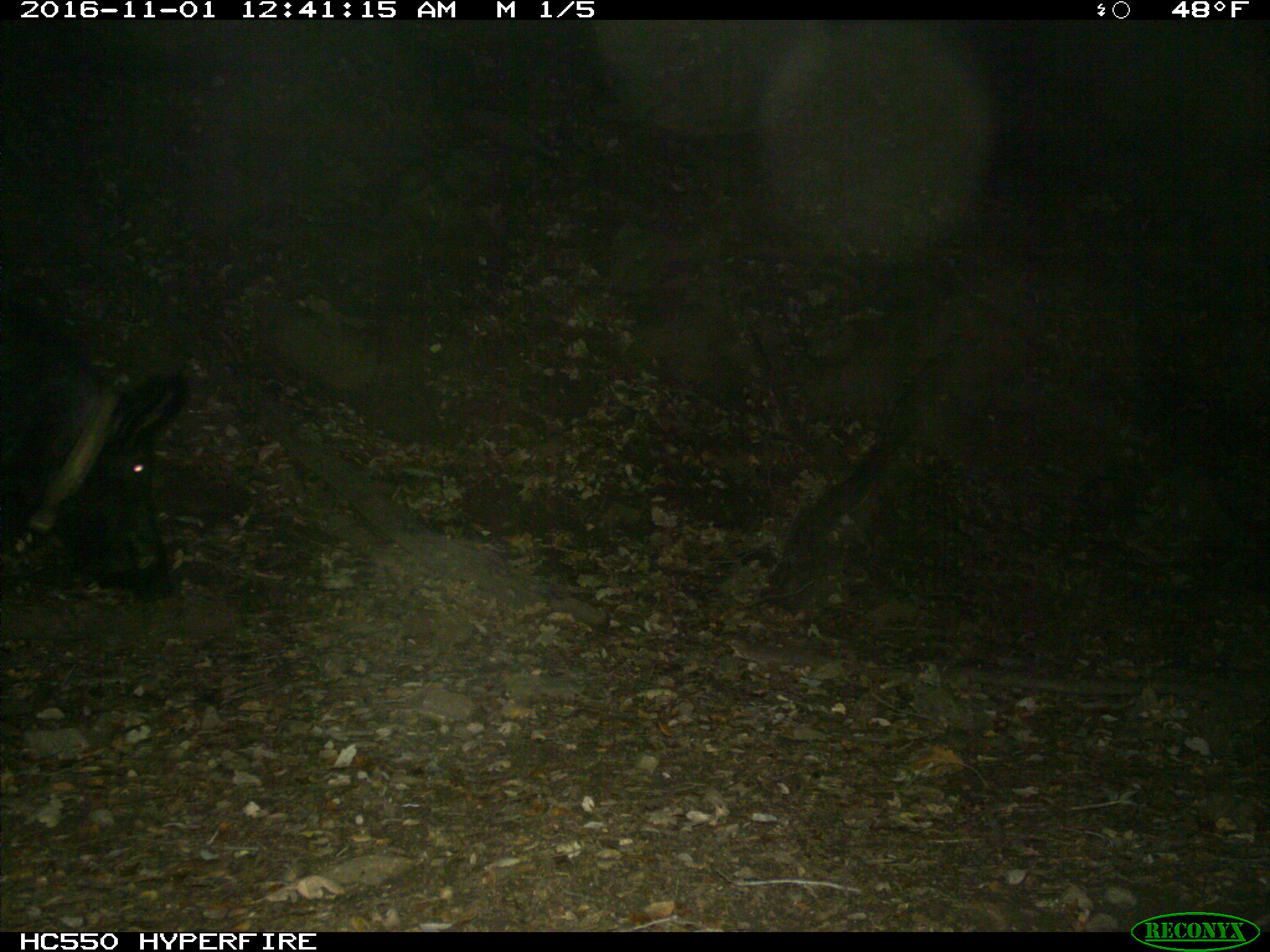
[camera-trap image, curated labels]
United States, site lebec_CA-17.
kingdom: Animalia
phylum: Chordata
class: Mammalia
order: Artiodactyla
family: Suidae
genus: Sus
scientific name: Sus scrofa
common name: wild boar